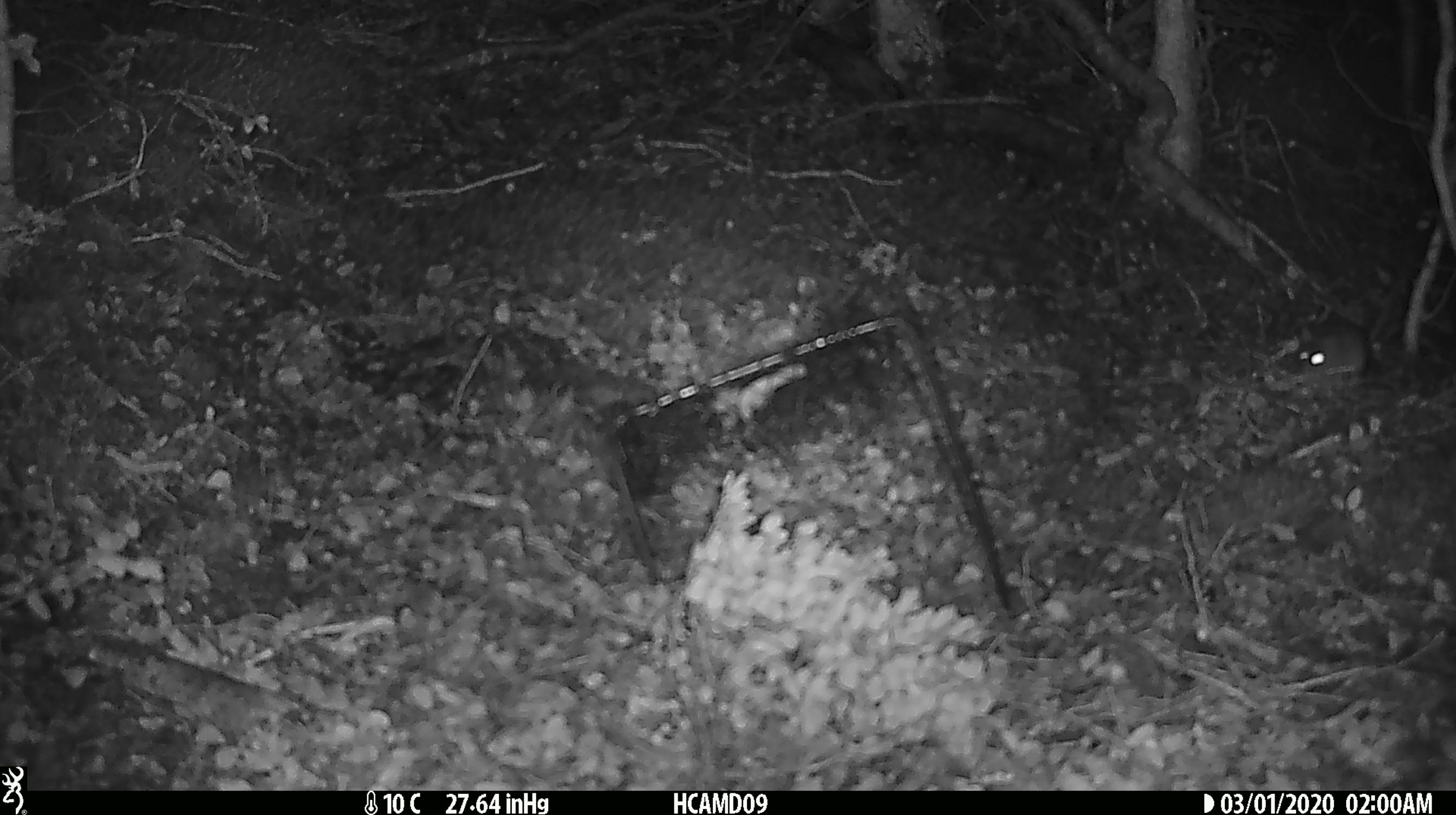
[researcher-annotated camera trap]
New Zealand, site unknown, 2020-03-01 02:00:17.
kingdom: Animalia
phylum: Chordata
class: Mammalia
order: Rodentia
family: Muridae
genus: Mus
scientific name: Mus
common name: mouse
Mouse (Mus).